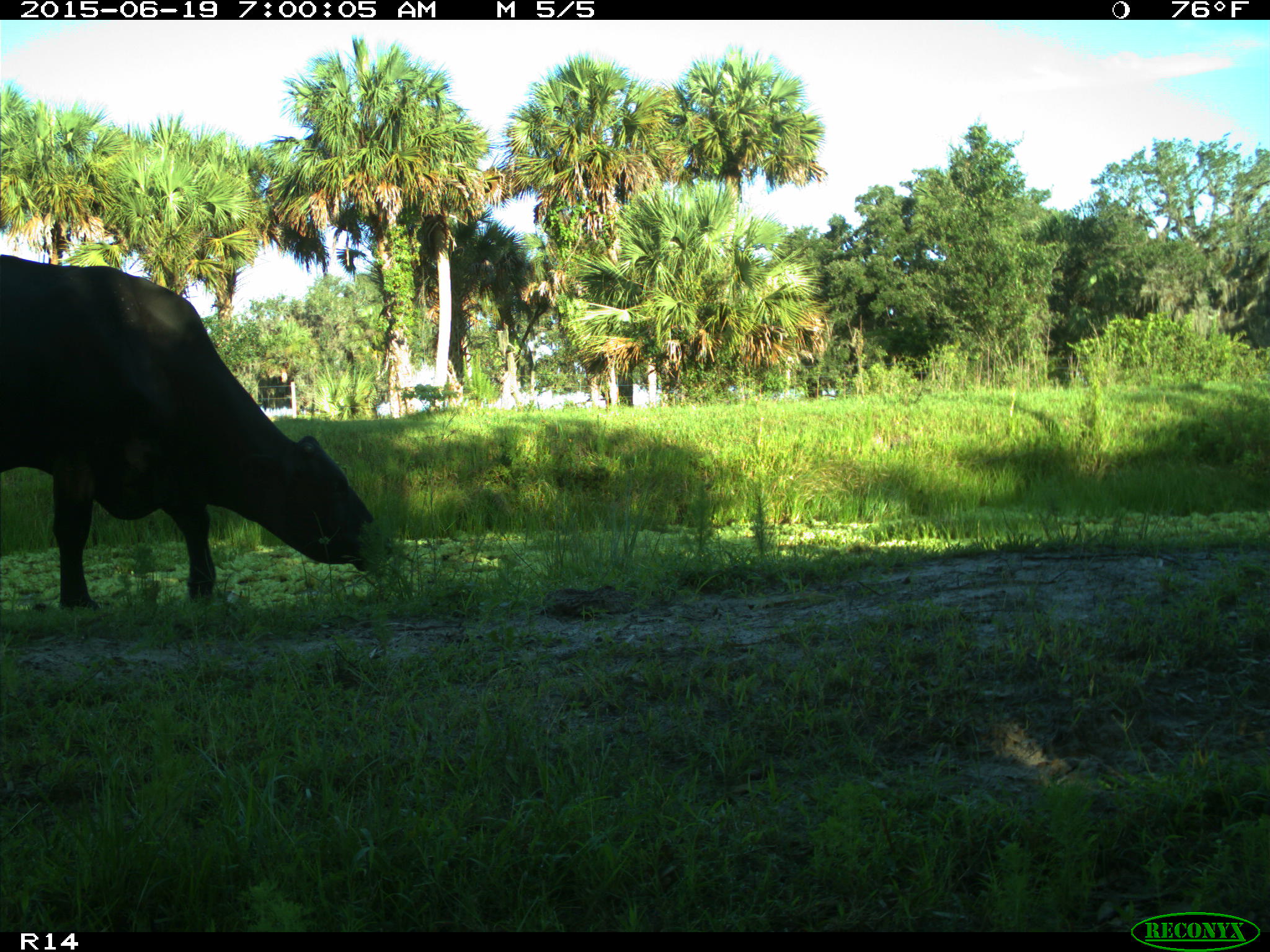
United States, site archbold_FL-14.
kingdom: Animalia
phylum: Chordata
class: Mammalia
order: Artiodactyla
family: Bovidae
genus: Bos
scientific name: Bos taurus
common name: domestic cow